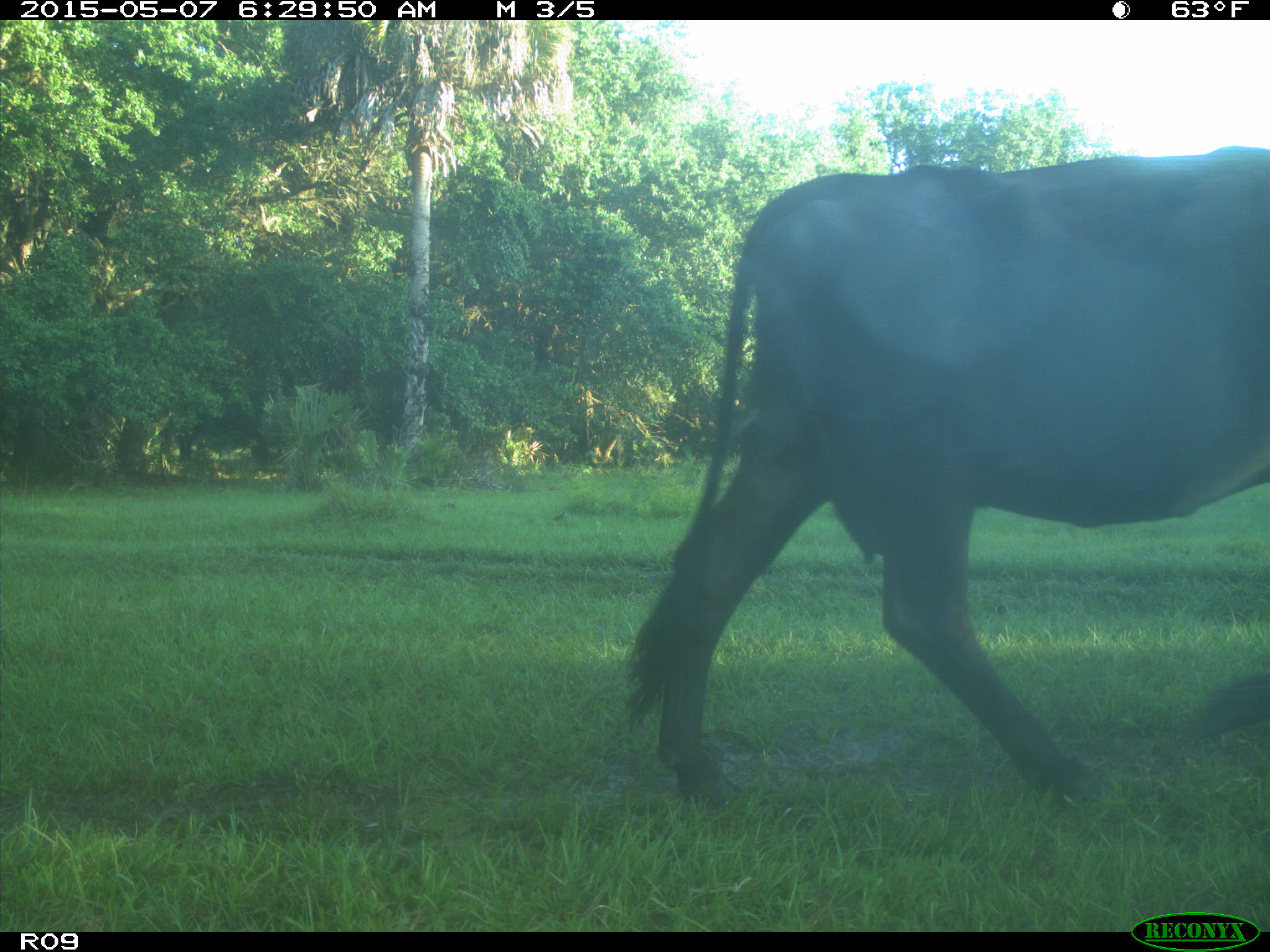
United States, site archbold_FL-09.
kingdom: Animalia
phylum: Chordata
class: Mammalia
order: Artiodactyla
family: Bovidae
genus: Bos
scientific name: Bos taurus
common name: domestic cow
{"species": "Bos taurus (domestic cow)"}